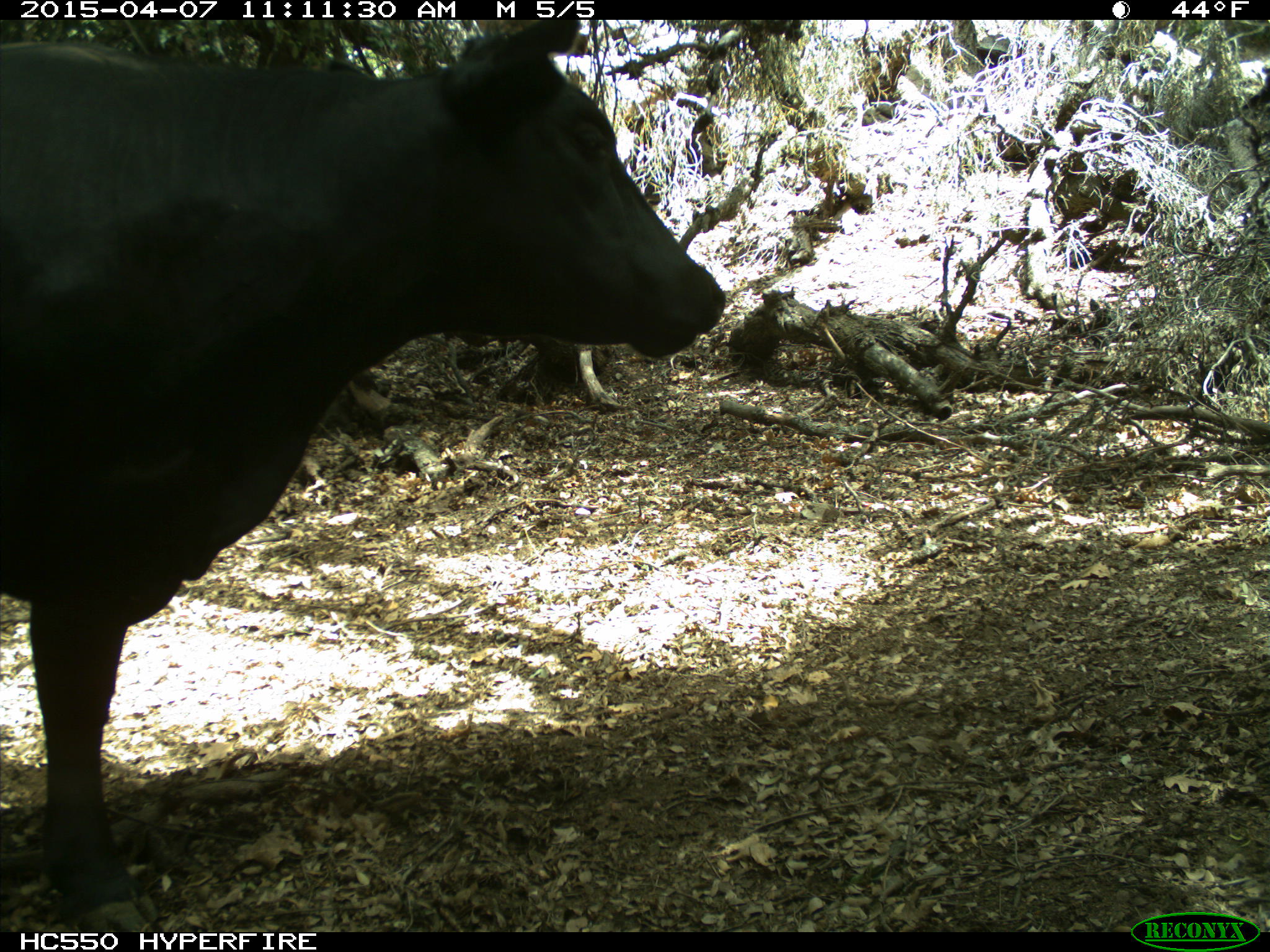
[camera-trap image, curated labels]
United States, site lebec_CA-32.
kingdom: Animalia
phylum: Chordata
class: Mammalia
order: Artiodactyla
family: Bovidae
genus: Bos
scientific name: Bos taurus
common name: domestic cow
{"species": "Bos taurus (domestic cow)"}